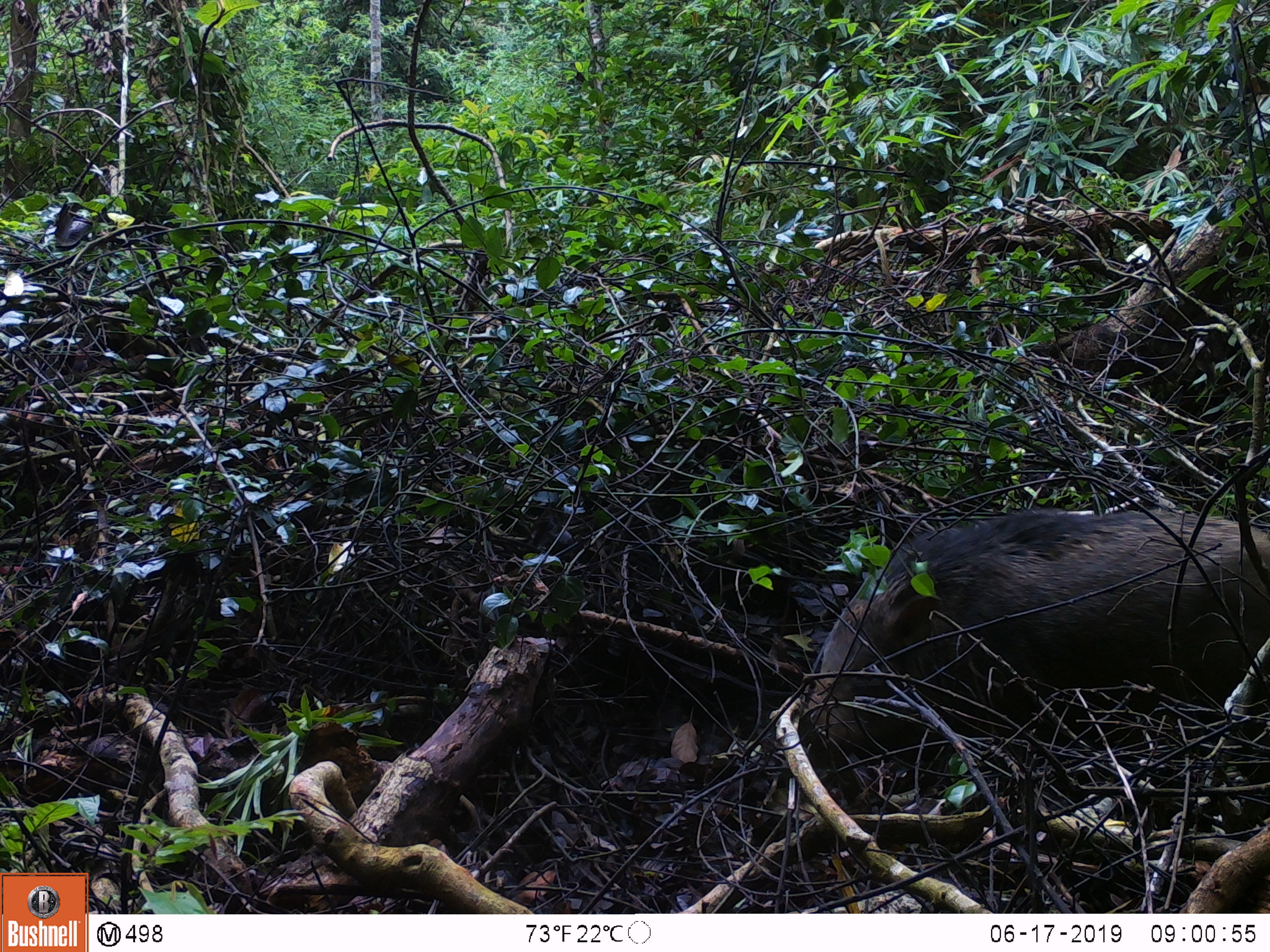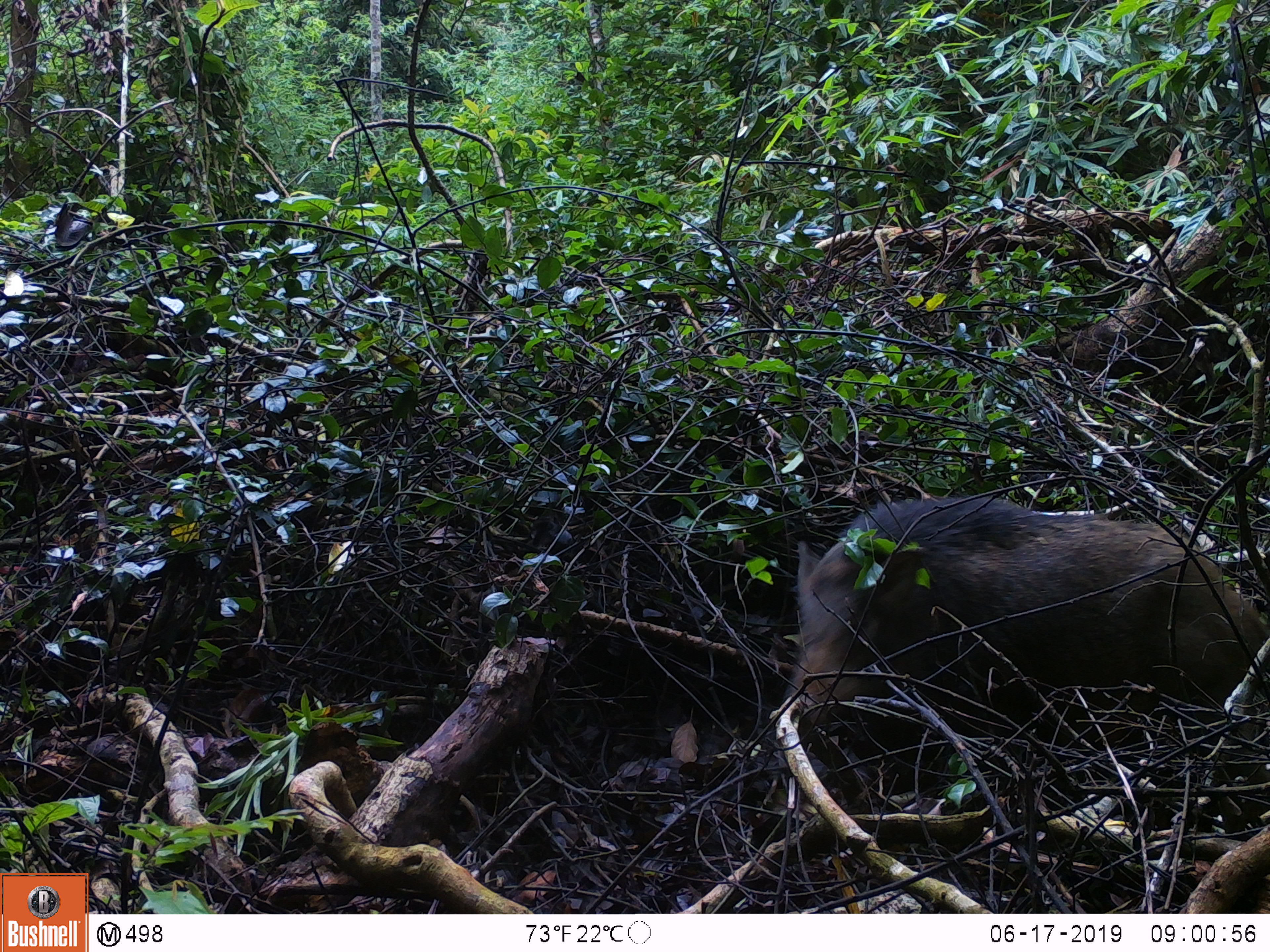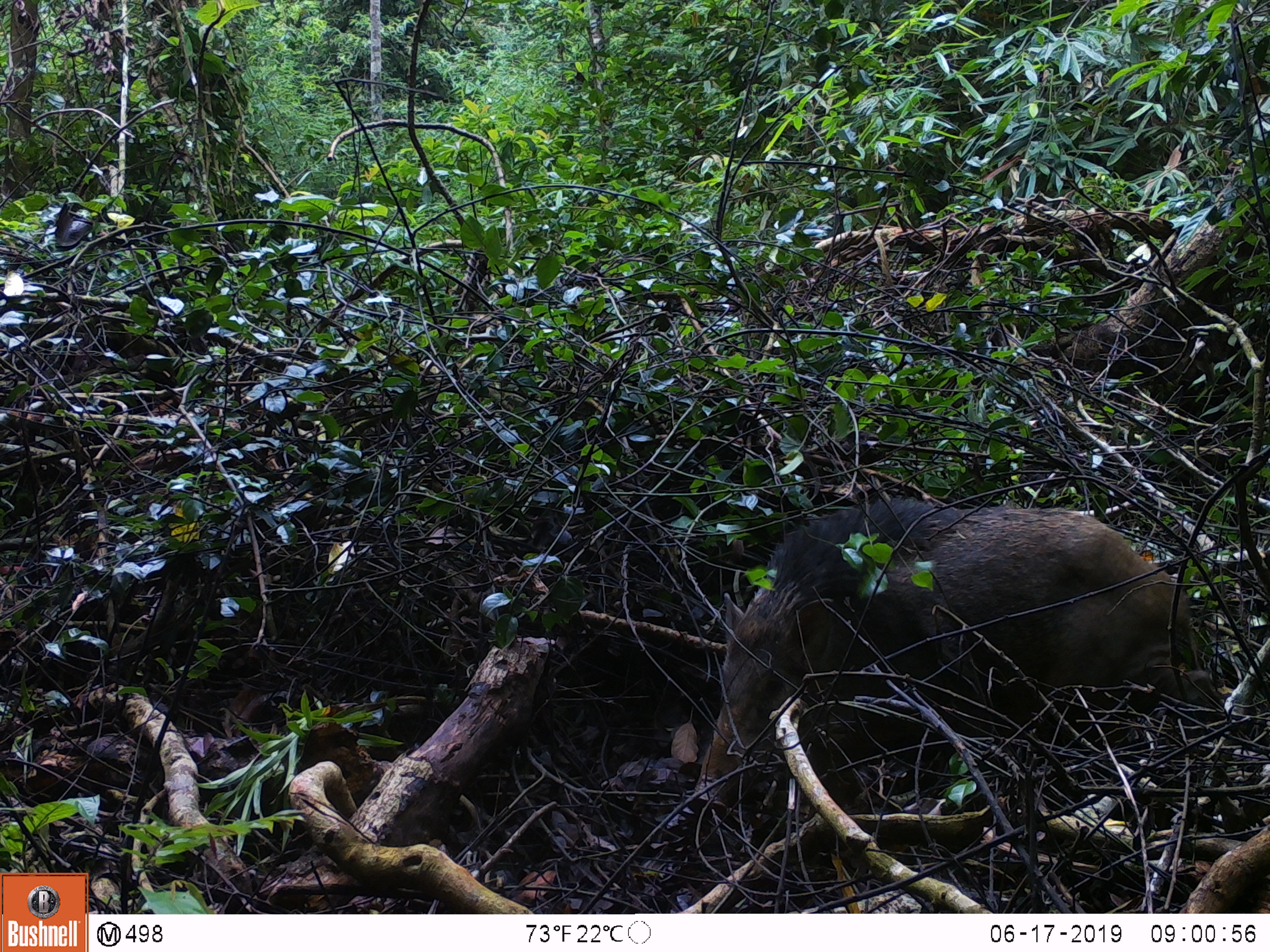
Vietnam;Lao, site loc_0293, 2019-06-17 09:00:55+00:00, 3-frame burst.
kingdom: Animalia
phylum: Chordata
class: Mammalia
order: Artiodactyla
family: Suidae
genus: Sus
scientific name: Sus scrofa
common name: eurasian wild pig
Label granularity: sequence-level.